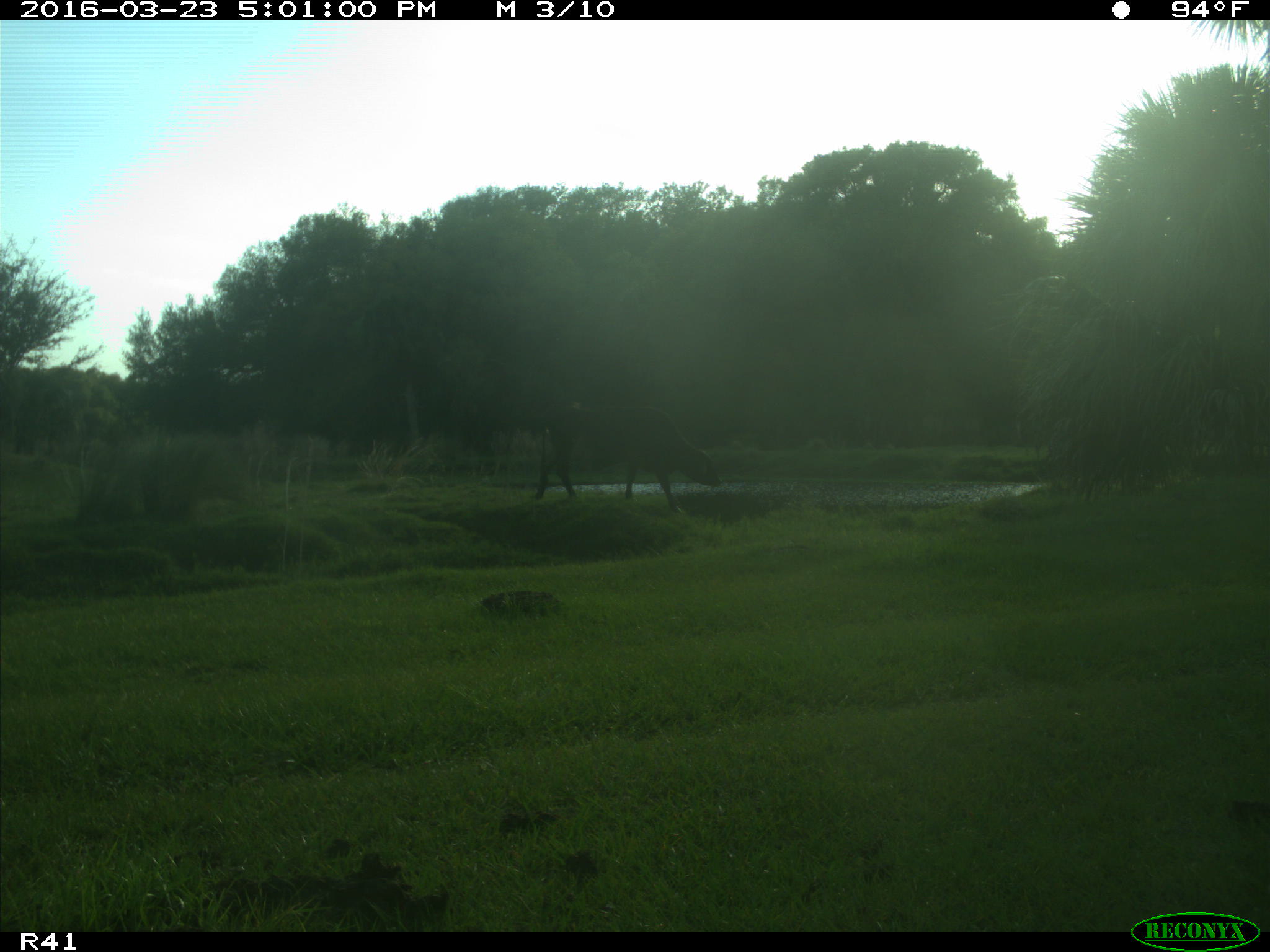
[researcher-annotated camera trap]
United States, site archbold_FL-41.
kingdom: Animalia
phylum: Chordata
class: Mammalia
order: Artiodactyla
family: Bovidae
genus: Bos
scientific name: Bos taurus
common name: domestic cow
Bos taurus (domestic cow).